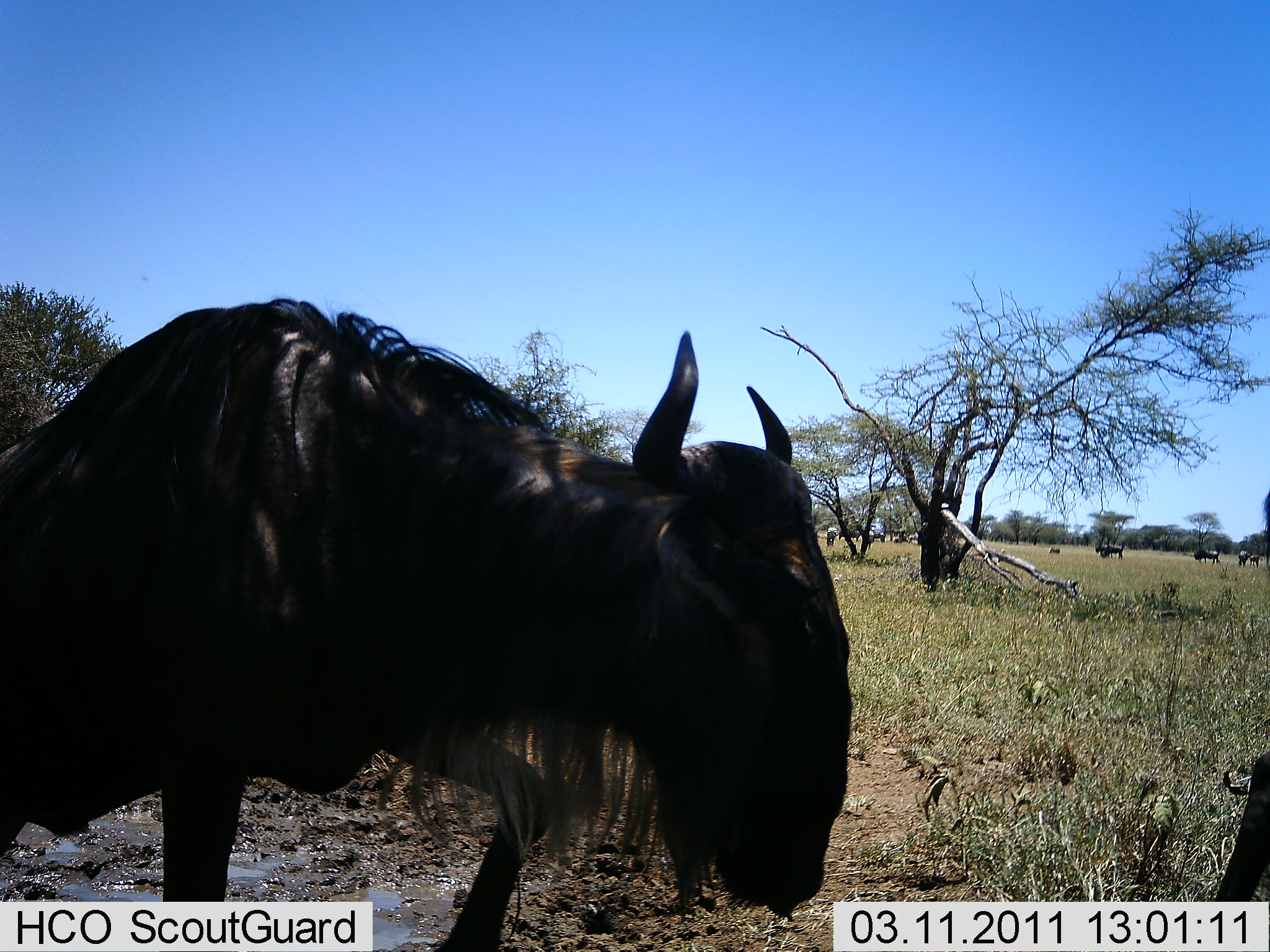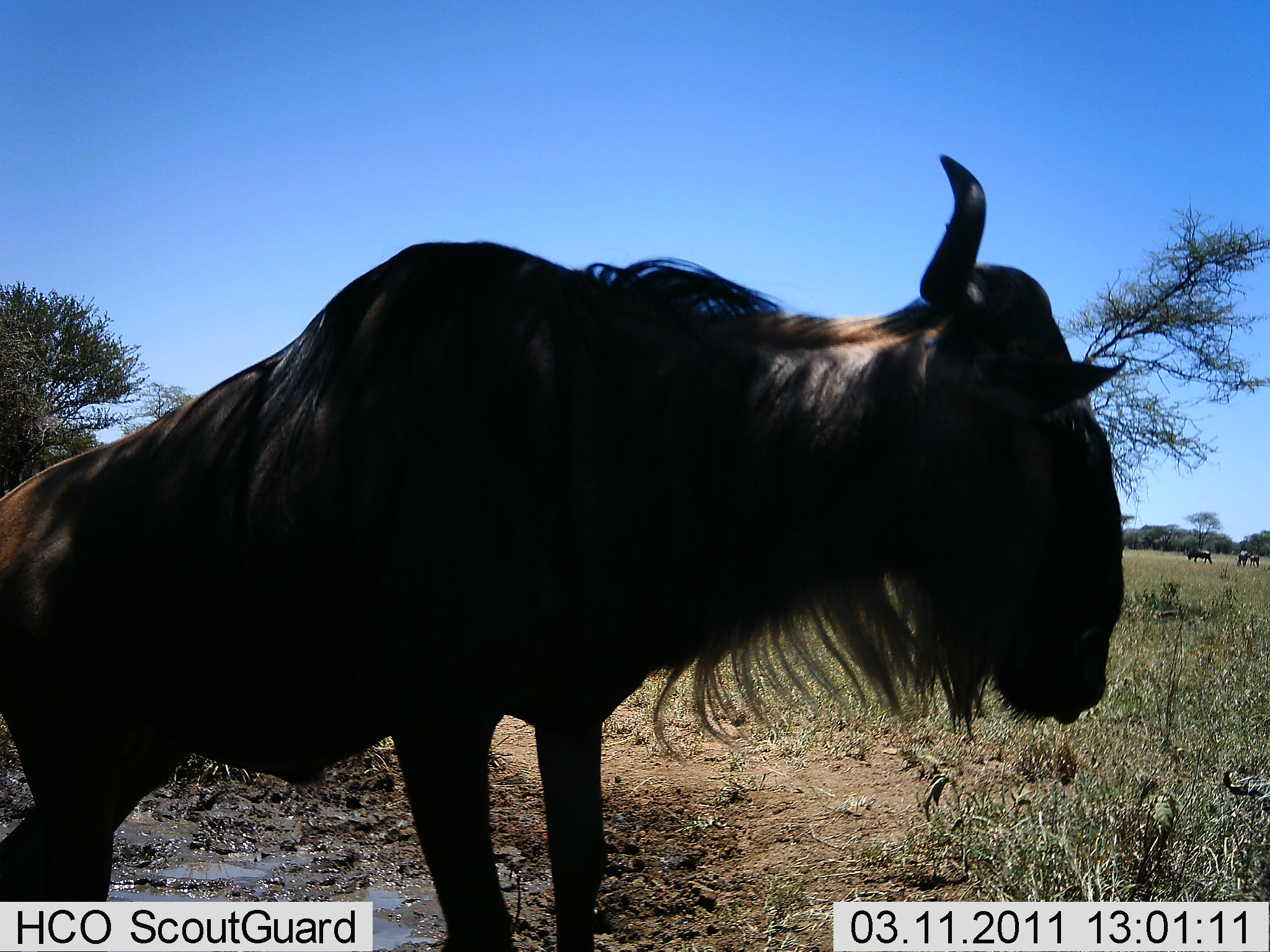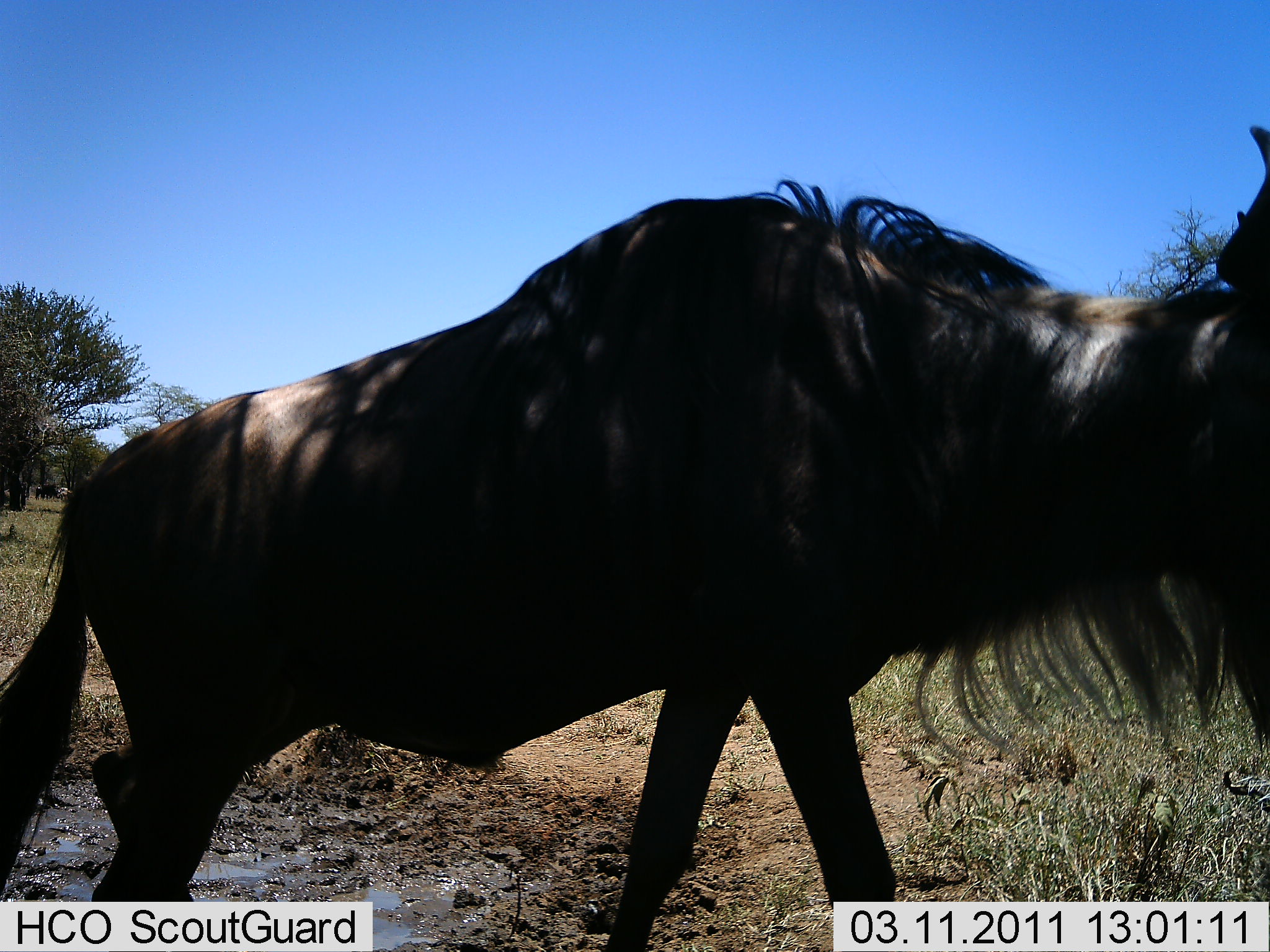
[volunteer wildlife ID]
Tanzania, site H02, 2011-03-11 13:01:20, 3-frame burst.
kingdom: Animalia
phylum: Chordata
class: Mammalia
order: Artiodactyla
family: Bovidae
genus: Connochaetes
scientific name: Connochaetes taurinus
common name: blue wildebeest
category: wildebeest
Wildebeest (blue wildebeest) (Connochaetes taurinus), count 1. Behavior (volunteer vote fractions): standing 27%, resting 0%, moving 91%, interacting 0%. Young present (vote fraction): 9%. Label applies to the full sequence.